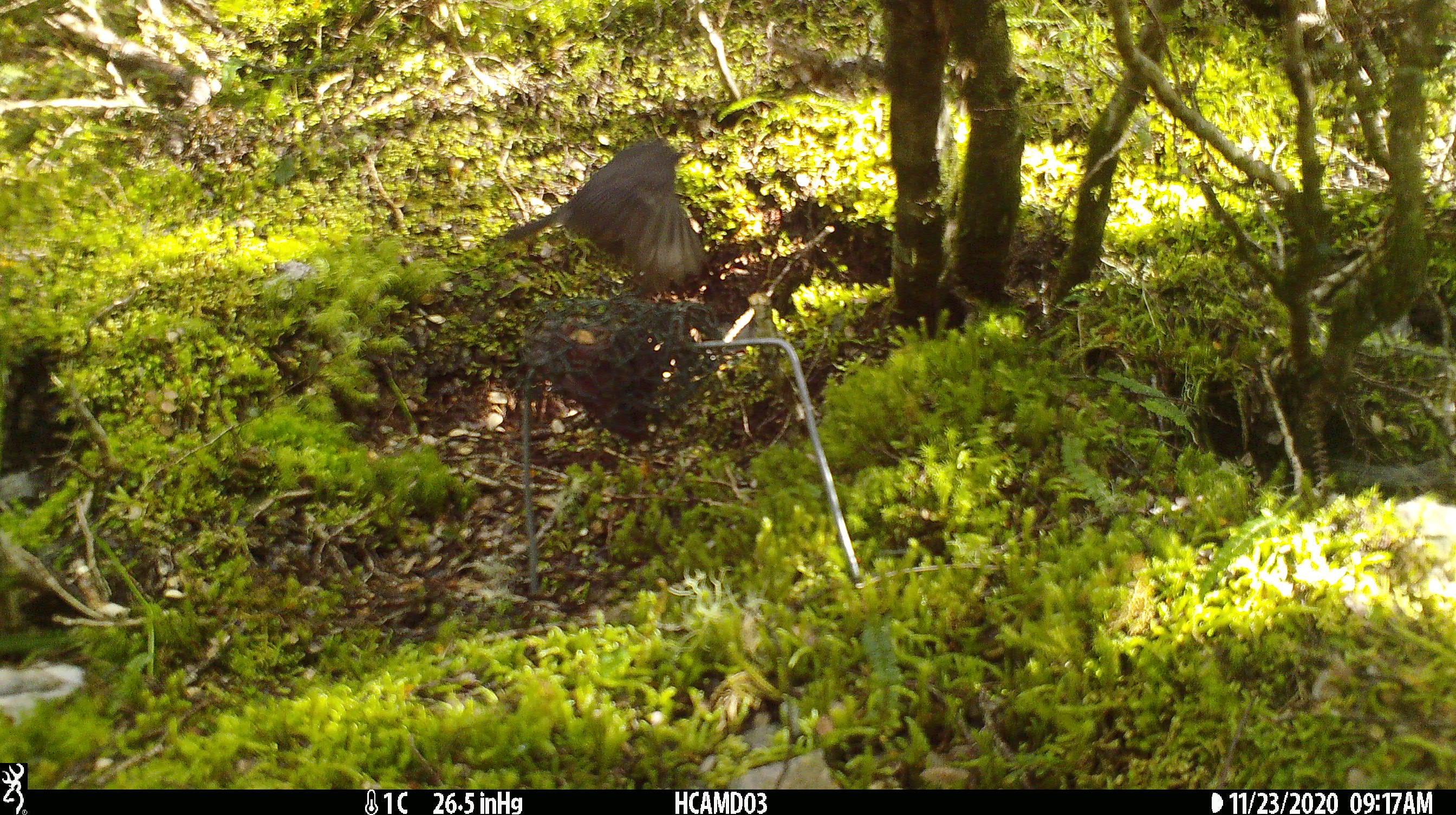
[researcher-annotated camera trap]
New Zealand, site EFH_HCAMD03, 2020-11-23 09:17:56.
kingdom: Animalia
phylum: Chordata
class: Aves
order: Passeriformes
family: Petroicidae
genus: Petroica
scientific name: Petroica australis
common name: new zealand robin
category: robin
Robin (new zealand robin) (Petroica australis).